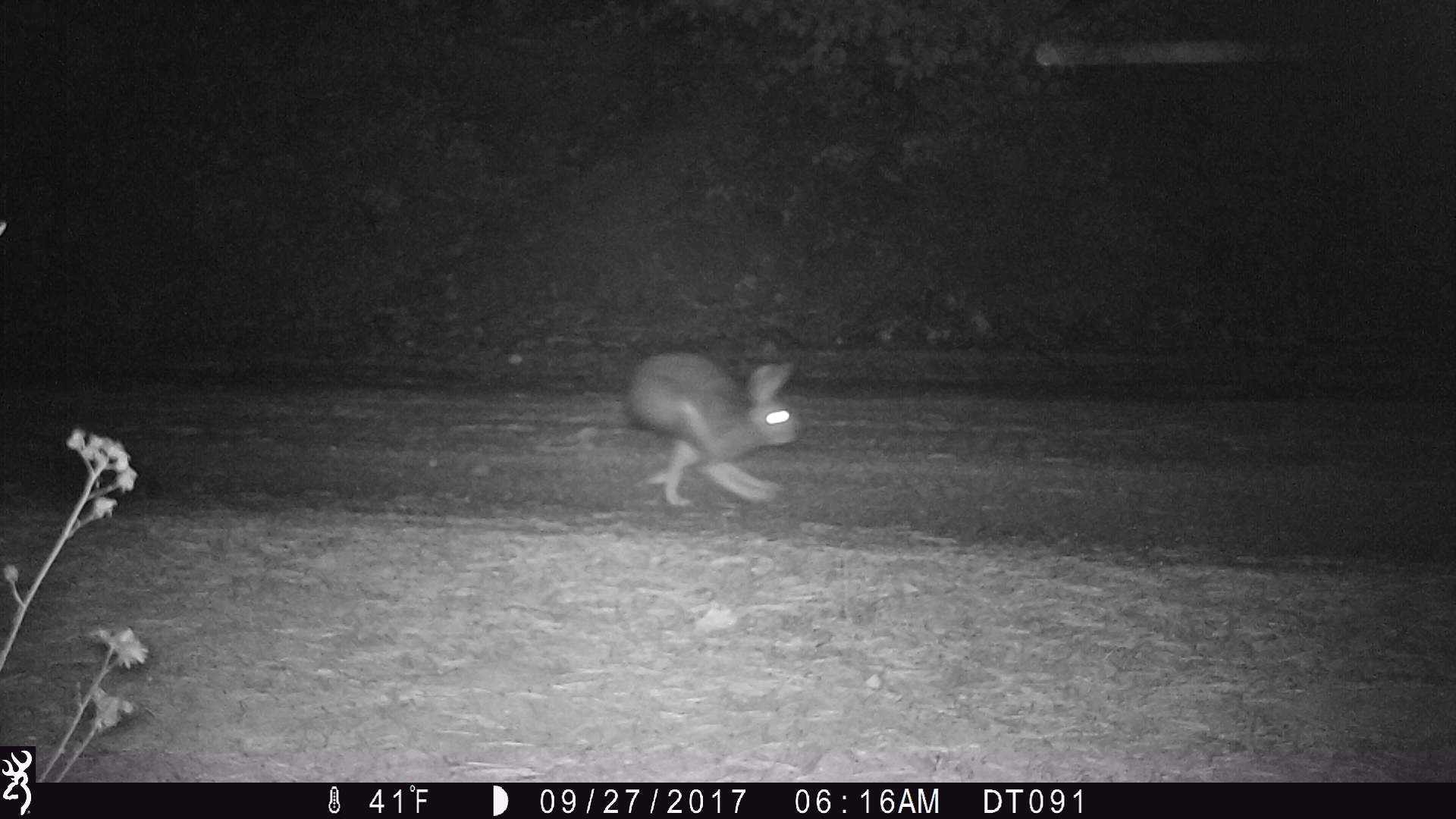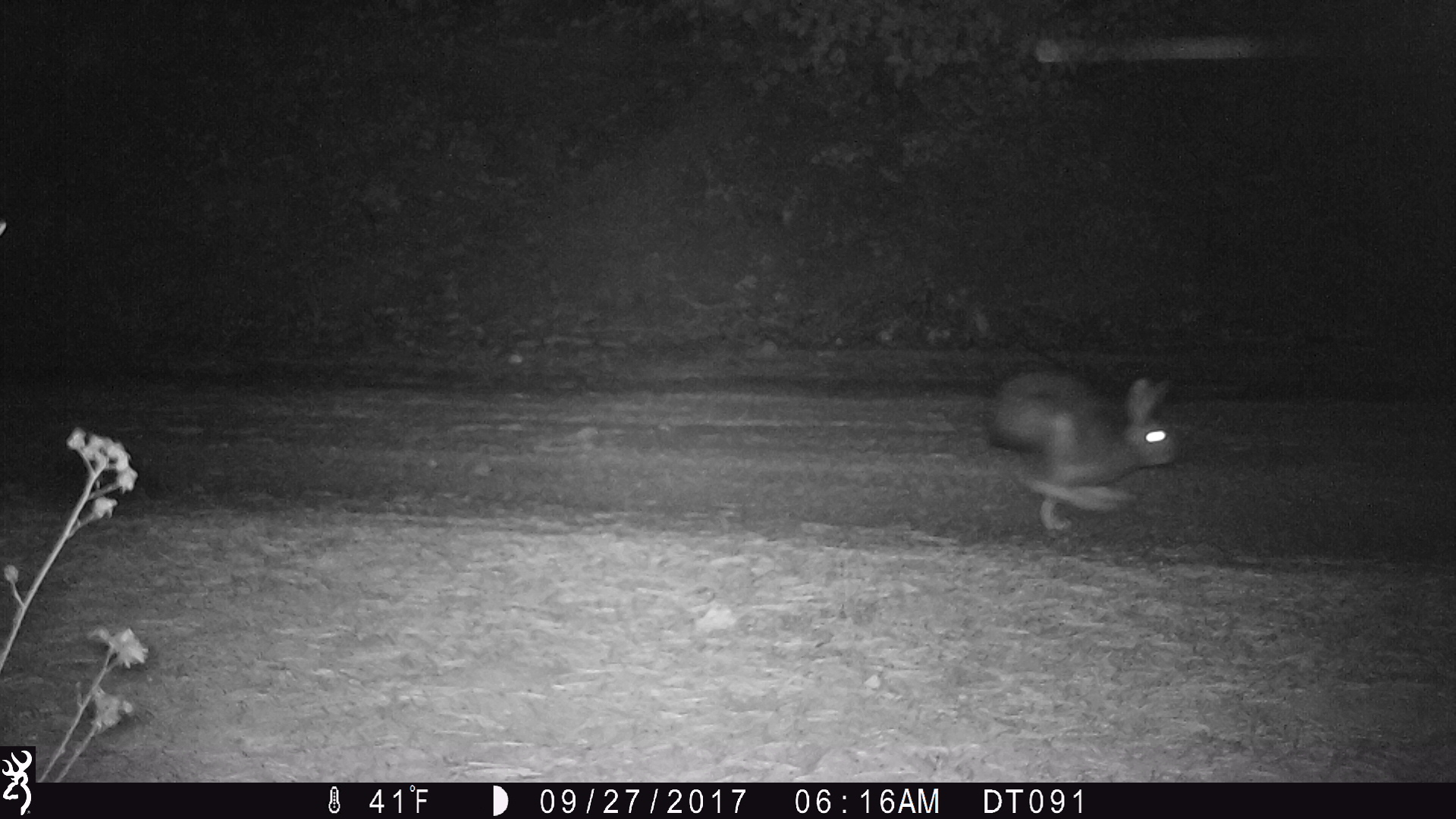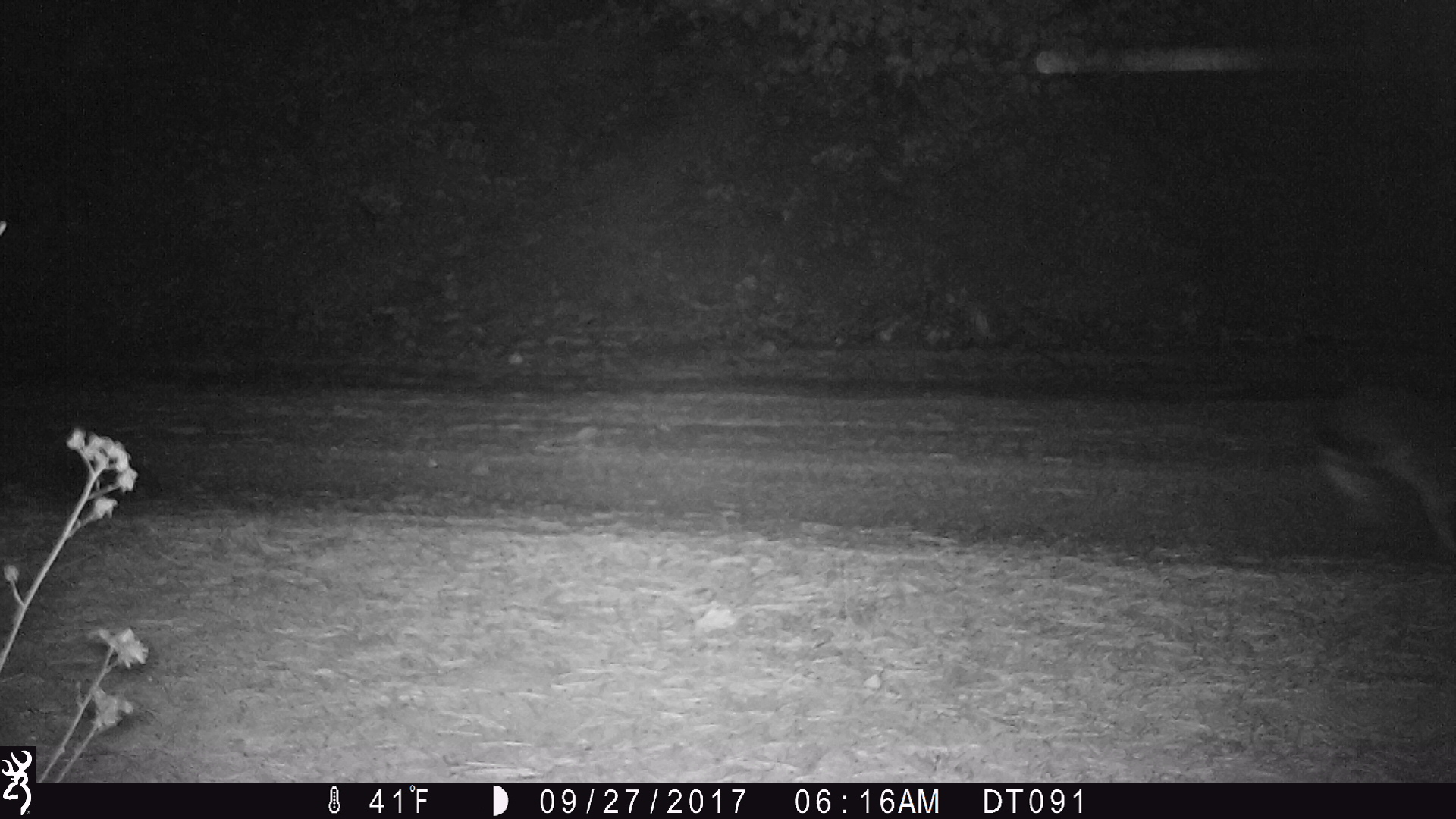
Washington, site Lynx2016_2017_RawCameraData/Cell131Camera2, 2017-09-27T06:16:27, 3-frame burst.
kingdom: Animalia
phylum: Chordata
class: Mammalia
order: Lagomorpha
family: Leporidae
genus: Lepus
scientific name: Lepus americanus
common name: snowshoe hare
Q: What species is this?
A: Lepus americanus (snowshoe hare).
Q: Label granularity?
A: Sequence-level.